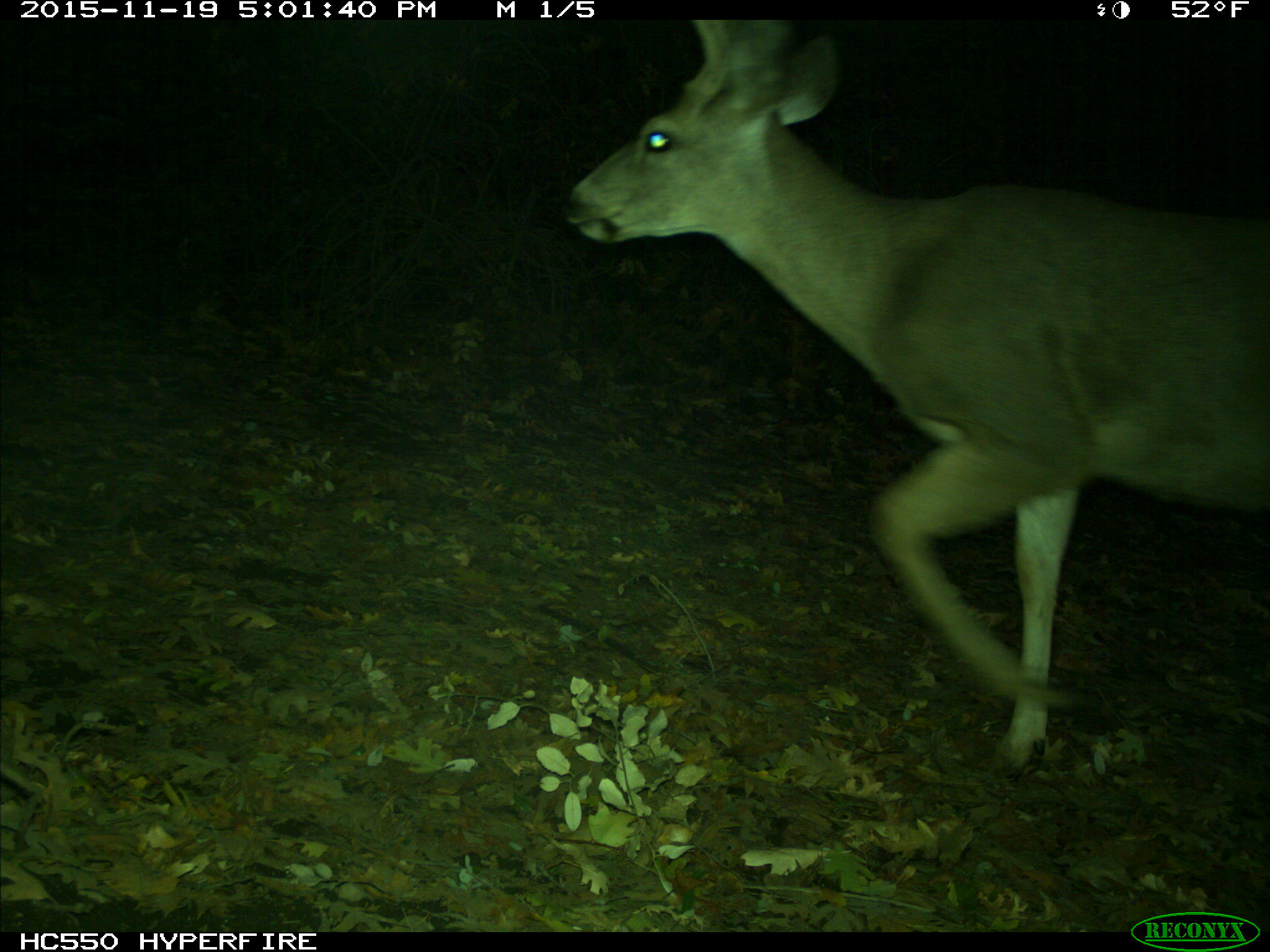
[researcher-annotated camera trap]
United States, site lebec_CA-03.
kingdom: Animalia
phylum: Chordata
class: Mammalia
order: Artiodactyla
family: Cervidae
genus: Odocoileus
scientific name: Odocoileus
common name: deer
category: unidentified deer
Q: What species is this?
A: Unidentified deer (deer) (Odocoileus).